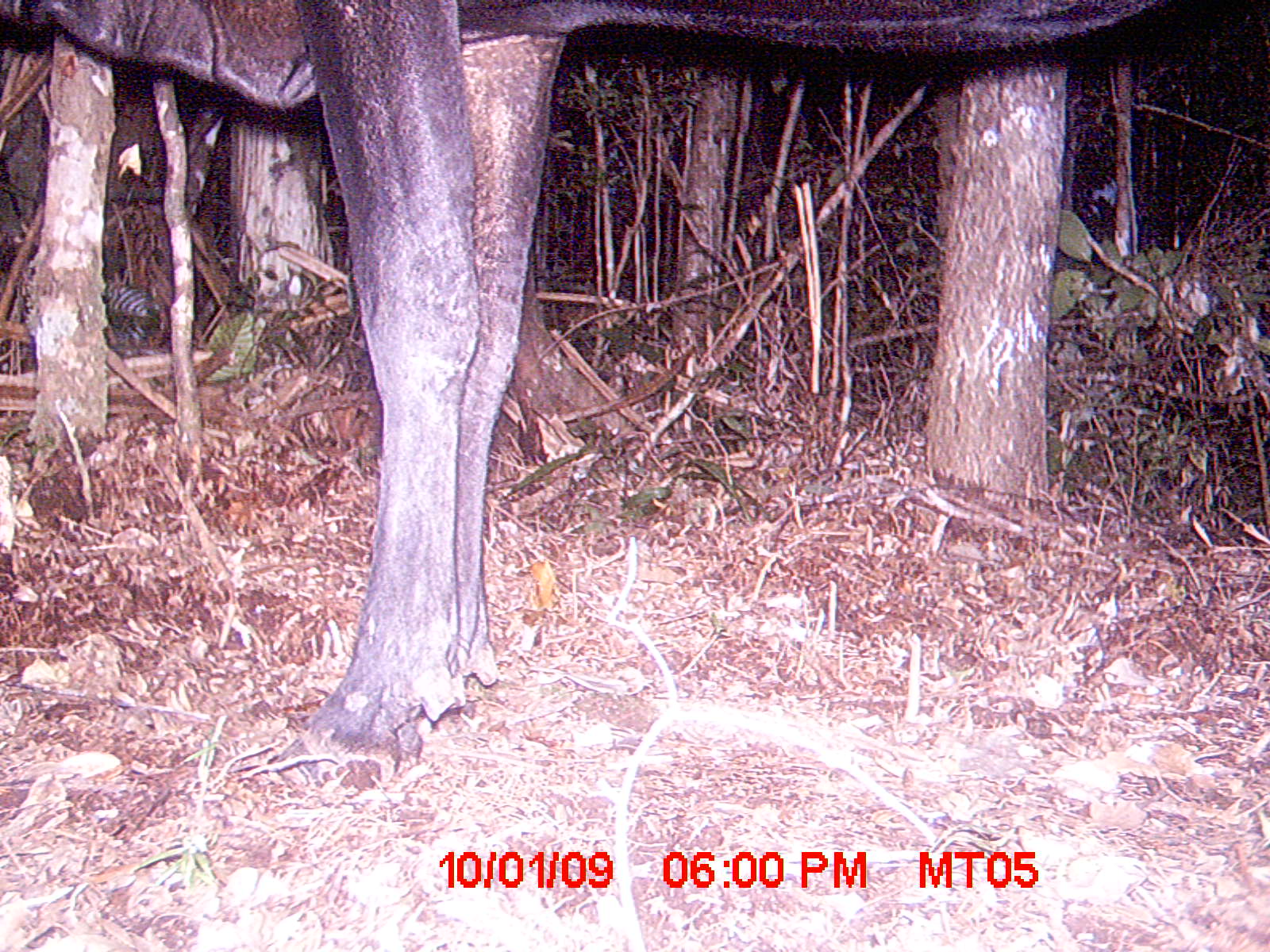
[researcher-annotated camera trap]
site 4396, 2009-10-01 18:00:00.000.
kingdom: Animalia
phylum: Chordata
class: Mammalia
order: Artiodactyla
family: Bovidae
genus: Bos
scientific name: Bos taurus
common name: domestic cattle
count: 2